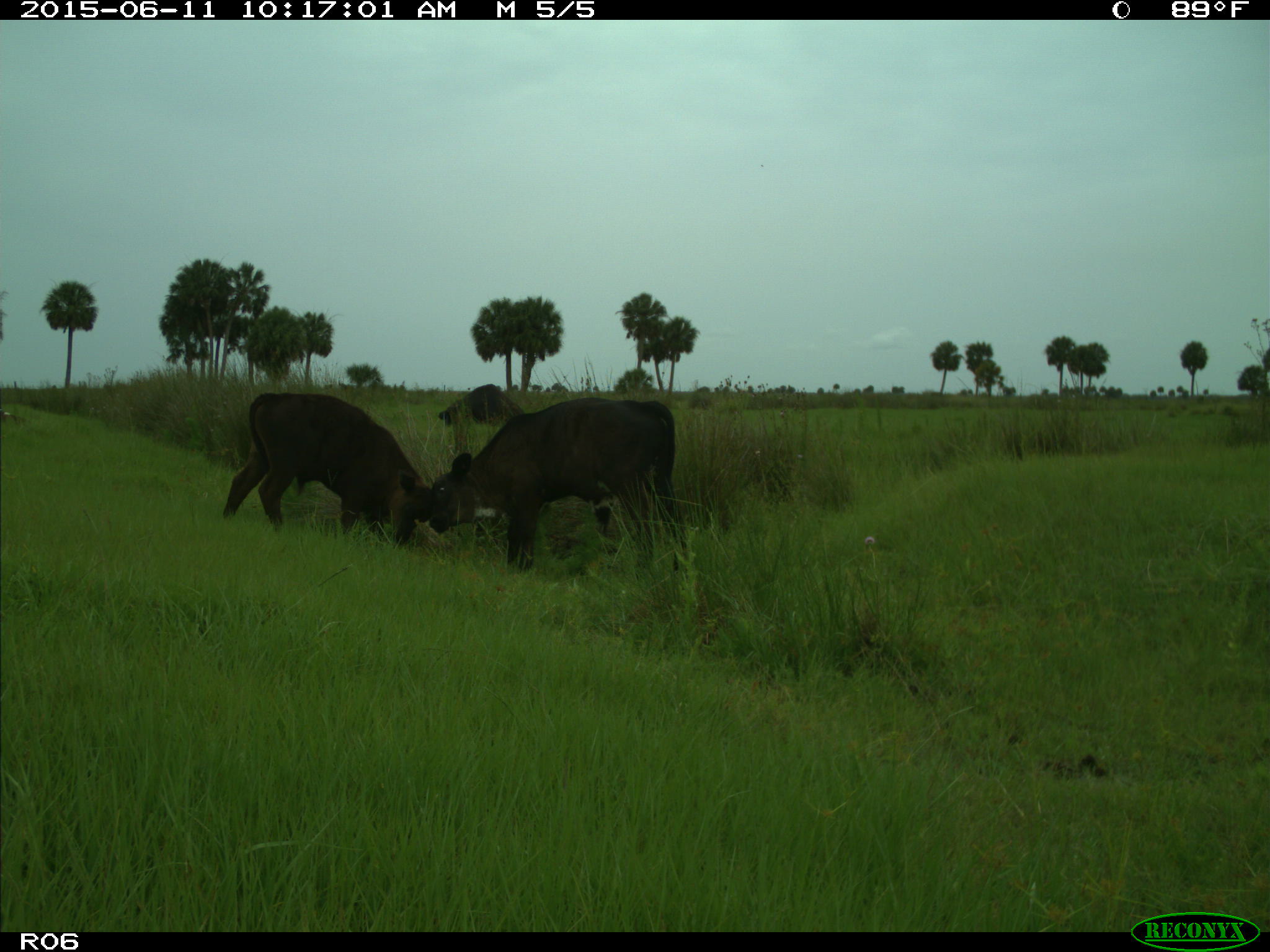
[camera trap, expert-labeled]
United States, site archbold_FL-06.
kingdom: Animalia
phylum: Chordata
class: Mammalia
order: Artiodactyla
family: Bovidae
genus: Bos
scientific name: Bos taurus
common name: domestic cow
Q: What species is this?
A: Bos taurus (domestic cow).